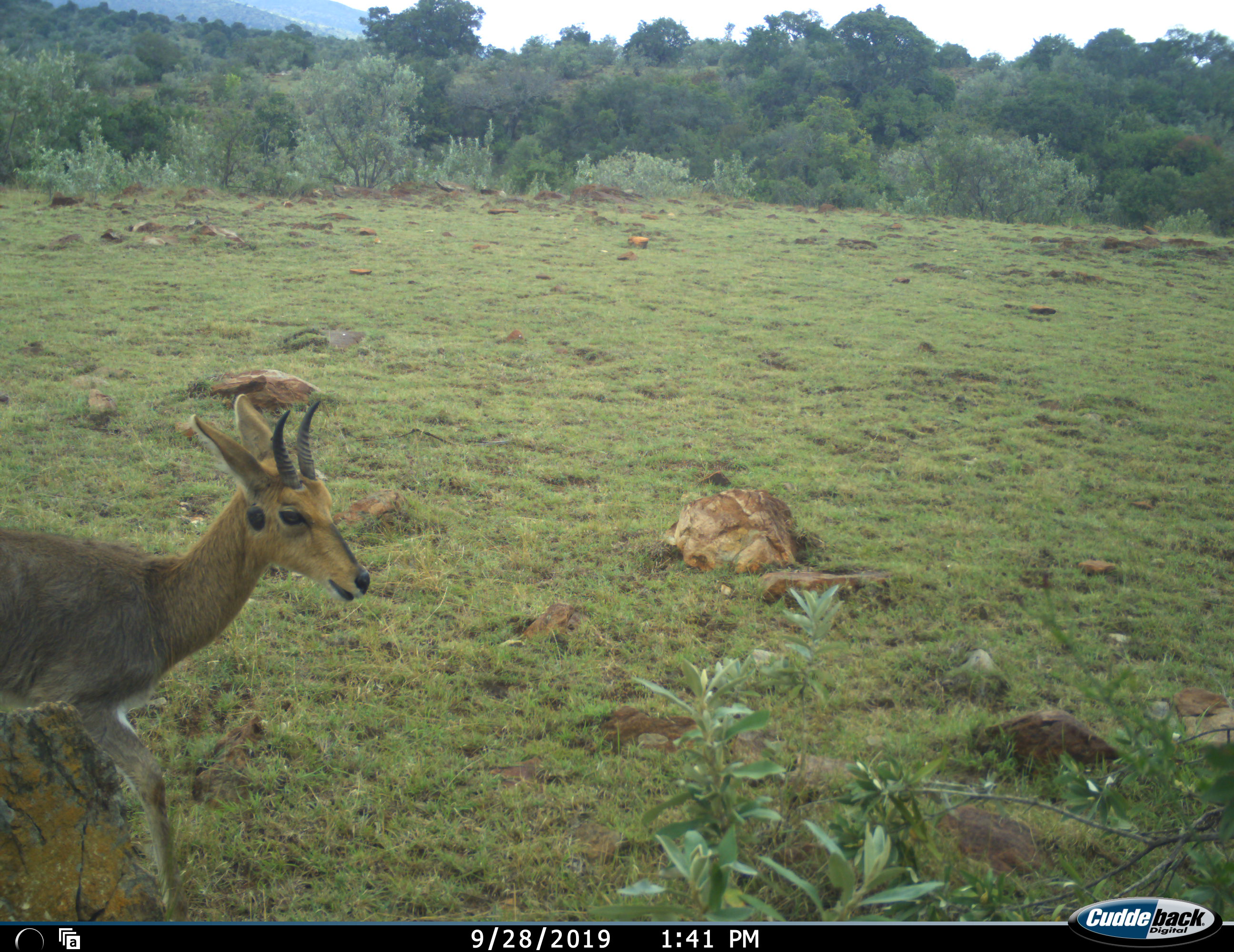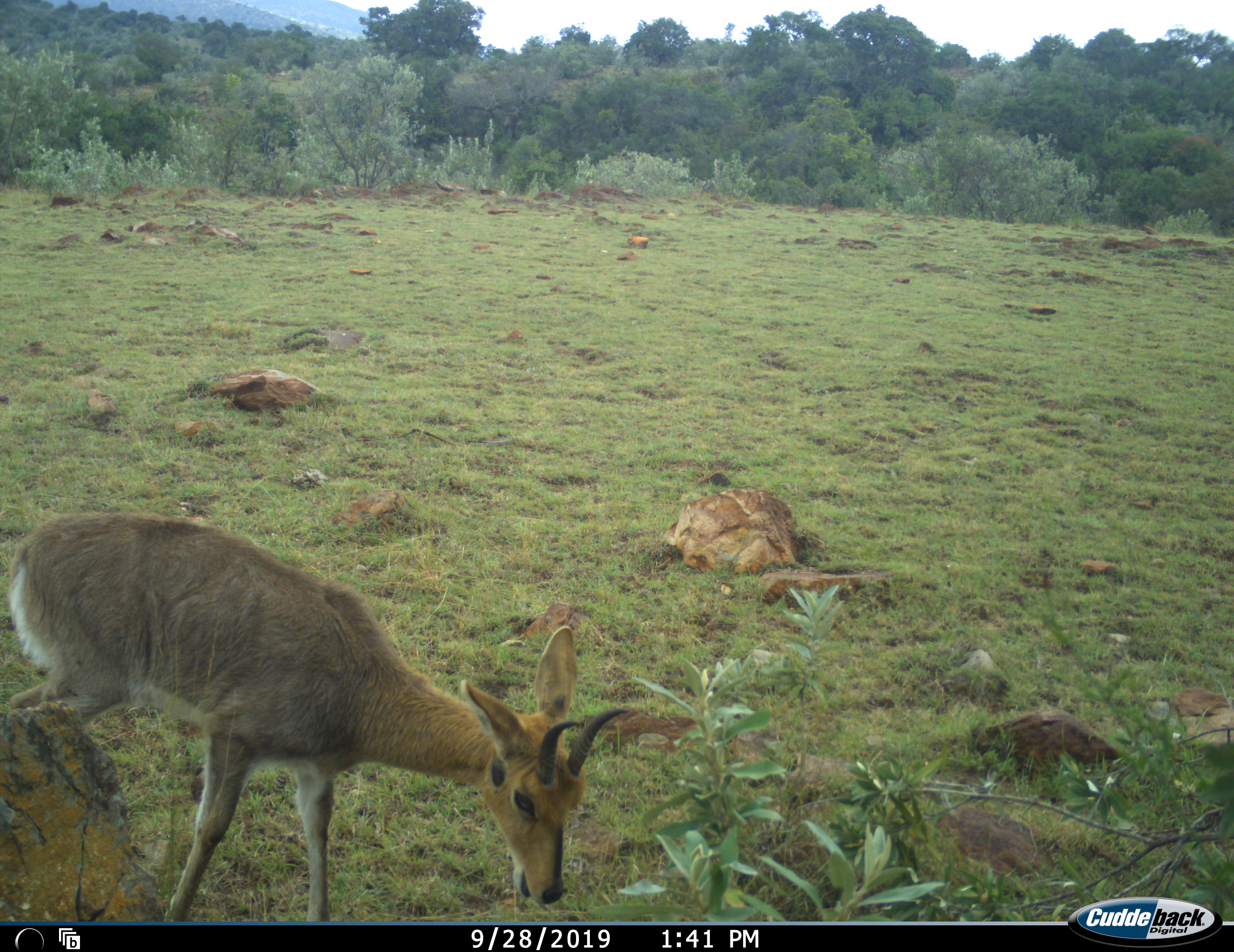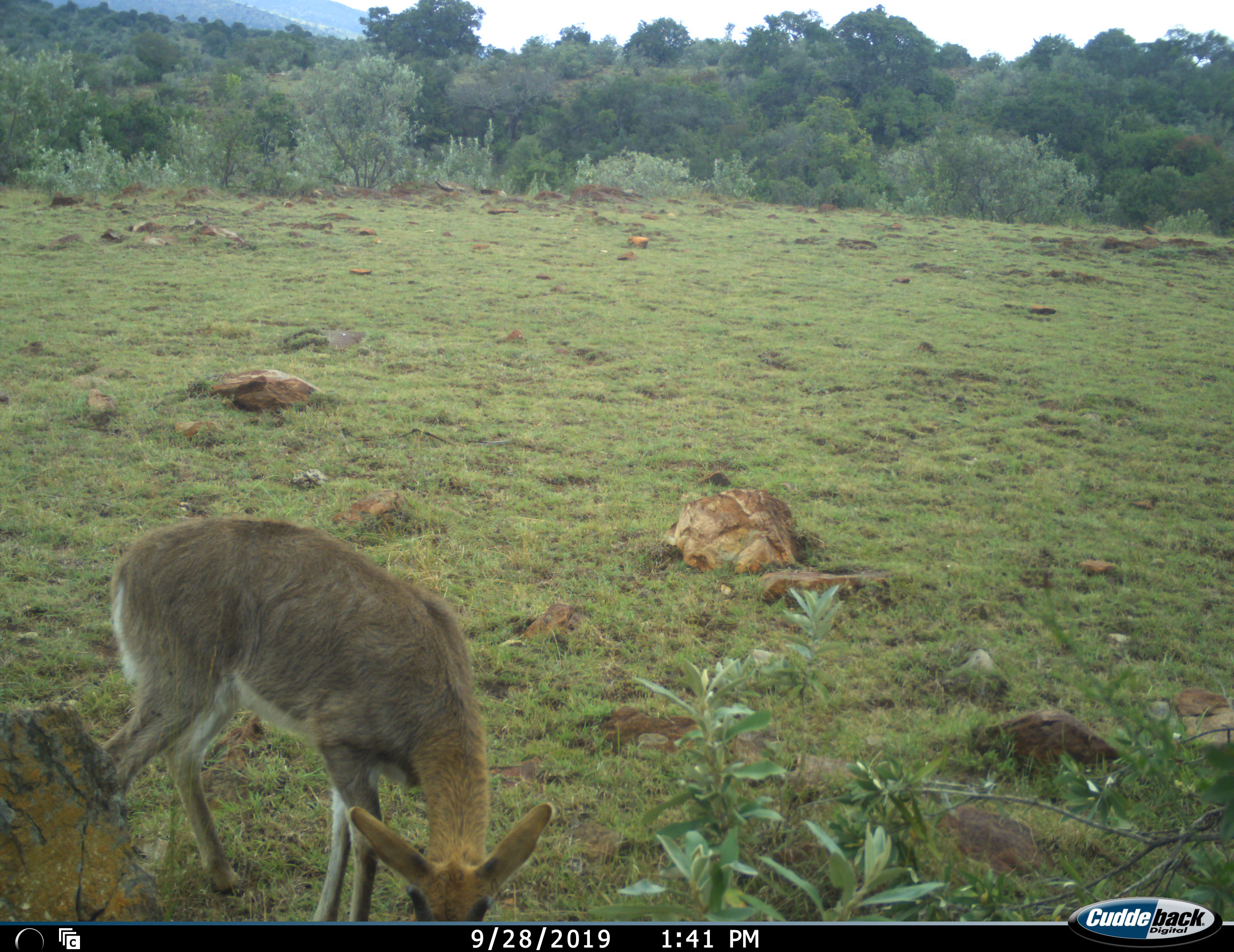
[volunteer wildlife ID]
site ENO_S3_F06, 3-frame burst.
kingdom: Animalia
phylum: Chordata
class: Mammalia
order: Artiodactyla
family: Bovidae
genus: Redunca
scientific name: Redunca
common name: reedbuck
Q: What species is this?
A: Reedbuck (Redunca).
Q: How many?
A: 1.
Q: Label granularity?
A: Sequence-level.